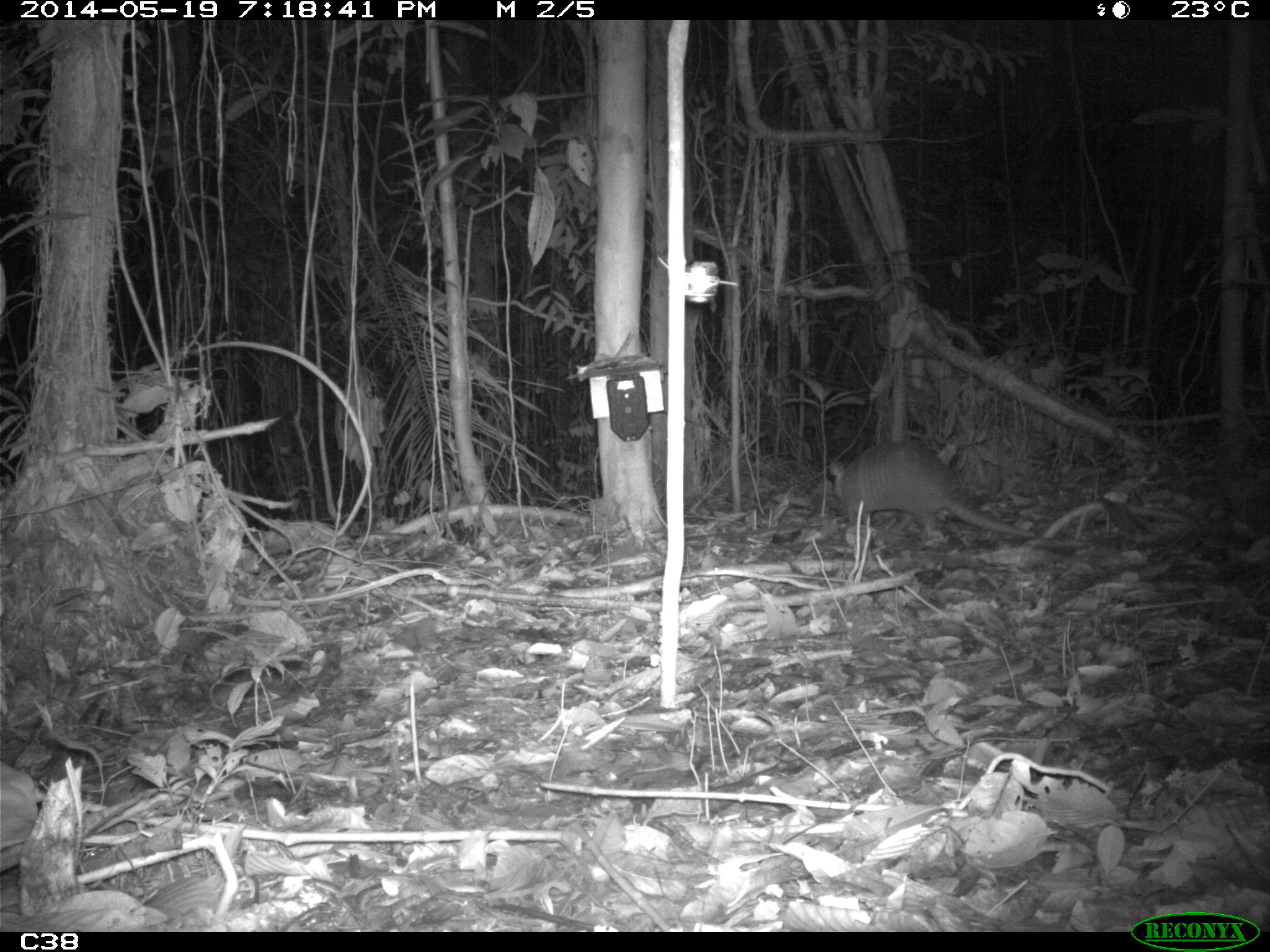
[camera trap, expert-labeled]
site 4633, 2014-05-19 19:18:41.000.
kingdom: Animalia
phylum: Chordata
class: Mammalia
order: Cingulata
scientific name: Cingulata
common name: armadillo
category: unknown armadillo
Unknown armadillo (armadillo) (Cingulata), count 1, age adult.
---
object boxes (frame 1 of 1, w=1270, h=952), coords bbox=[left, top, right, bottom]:
unknown armadillo: bbox=[827, 436, 1093, 549]